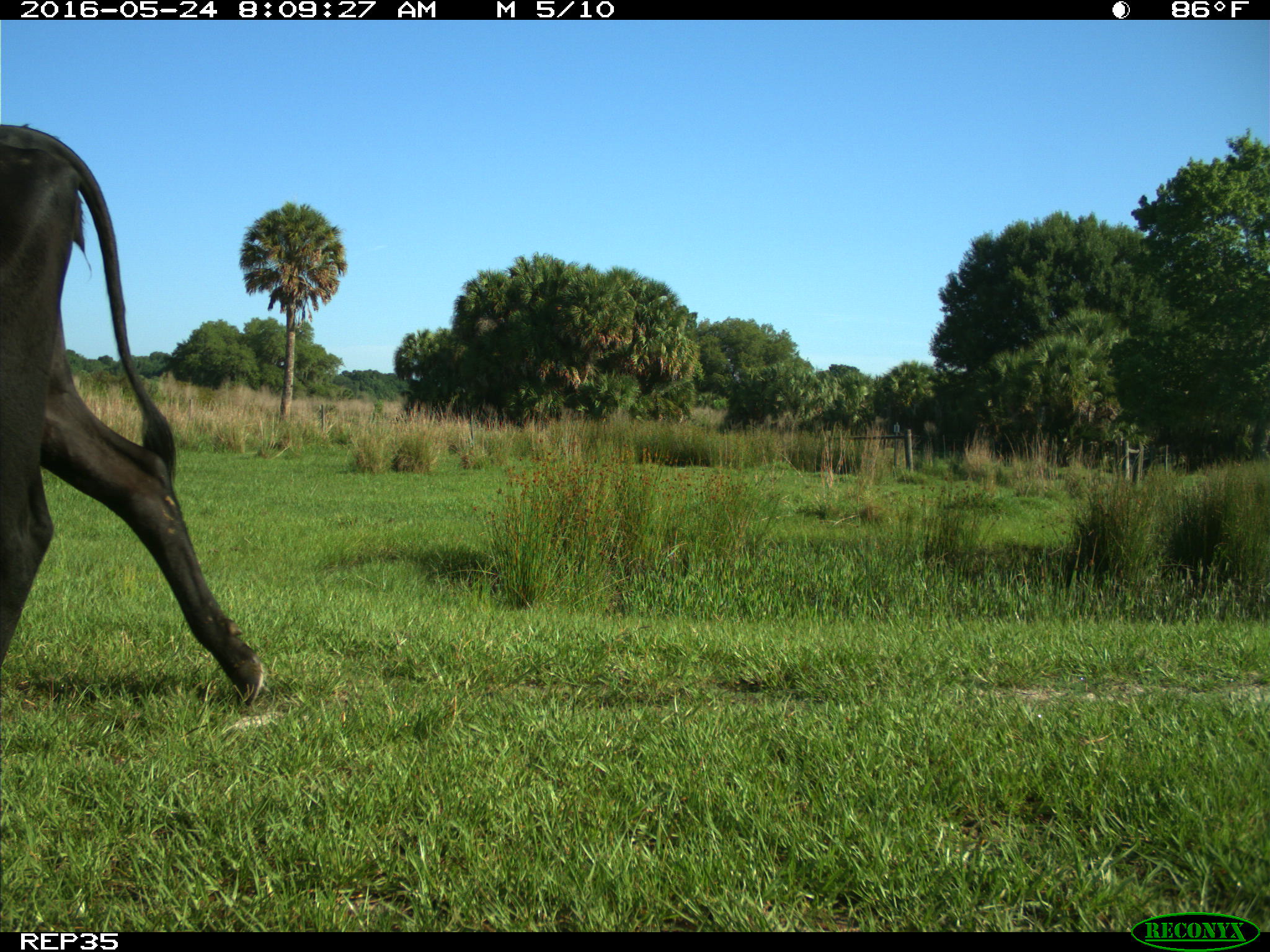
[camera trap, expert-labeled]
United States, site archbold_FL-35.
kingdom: Animalia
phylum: Chordata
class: Mammalia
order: Artiodactyla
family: Bovidae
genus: Bos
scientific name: Bos taurus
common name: domestic cow